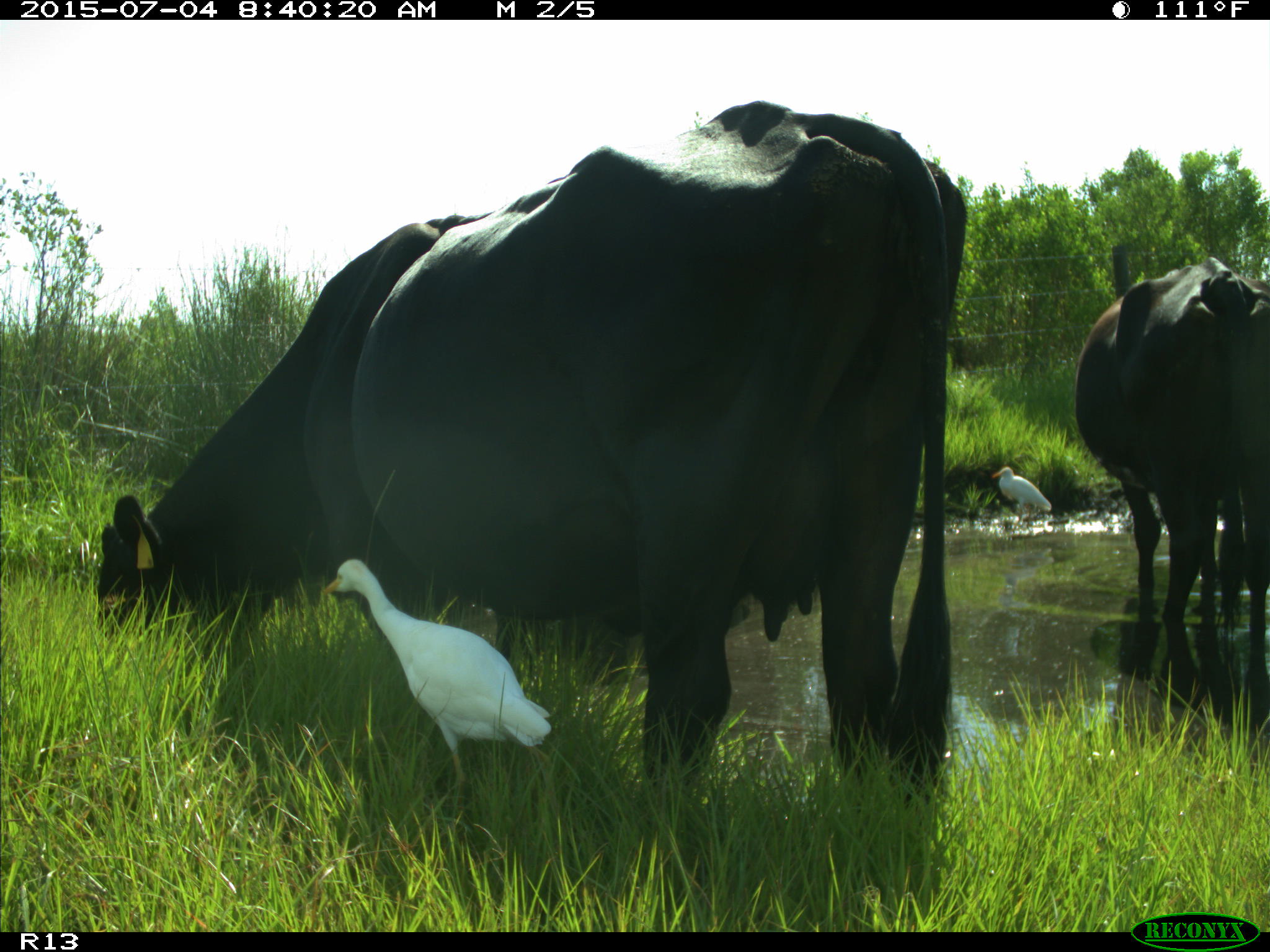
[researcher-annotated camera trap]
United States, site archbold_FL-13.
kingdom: Animalia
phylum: Chordata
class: Mammalia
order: Artiodactyla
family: Bovidae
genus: Bos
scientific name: Bos taurus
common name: domestic cow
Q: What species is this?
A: Bos taurus (domestic cow).